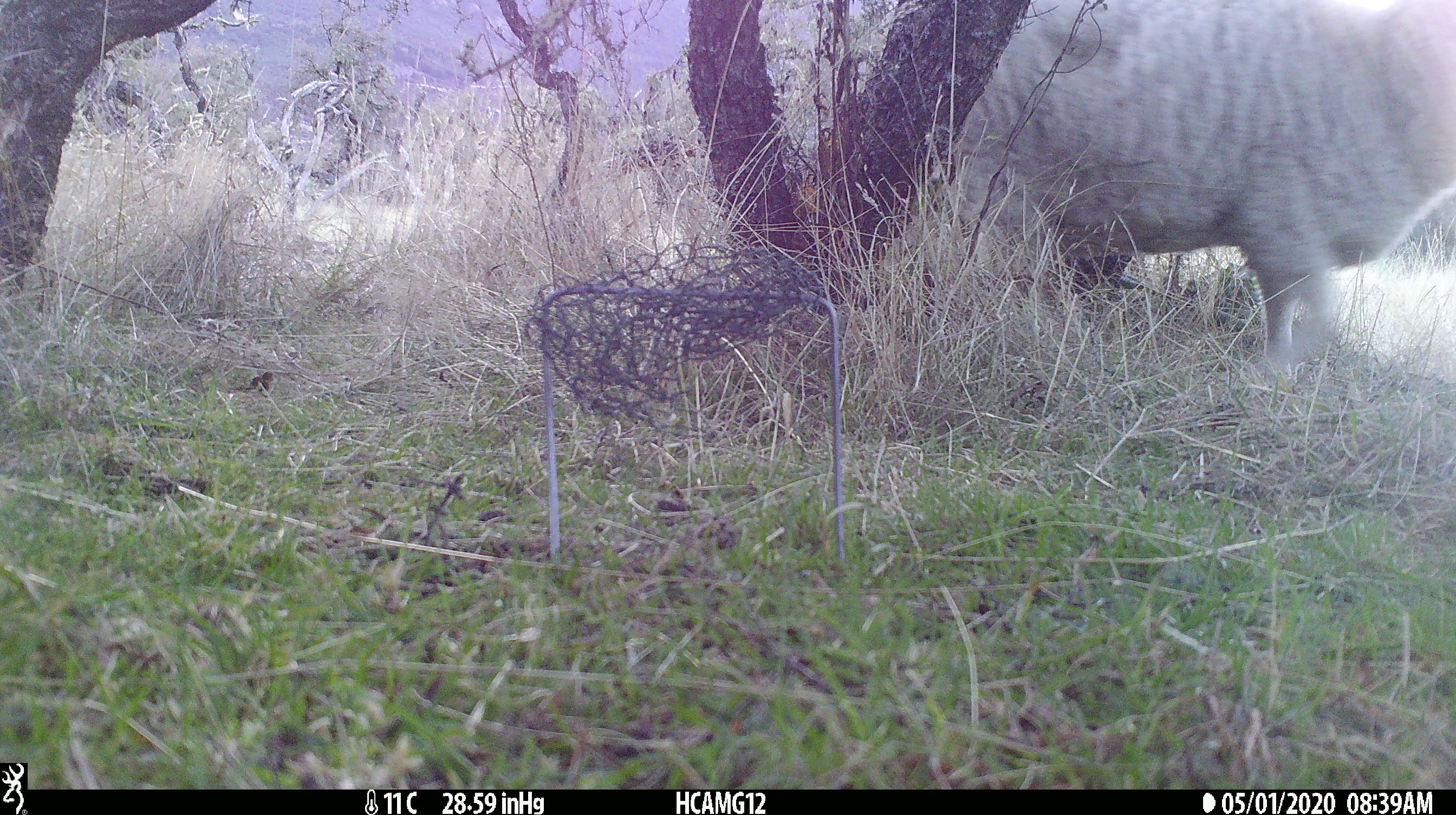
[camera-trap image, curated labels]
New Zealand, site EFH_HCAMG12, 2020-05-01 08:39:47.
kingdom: Animalia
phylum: Chordata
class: Mammalia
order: Artiodactyla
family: Bovidae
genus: Ovis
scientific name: Ovis aries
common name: domestic sheep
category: sheep